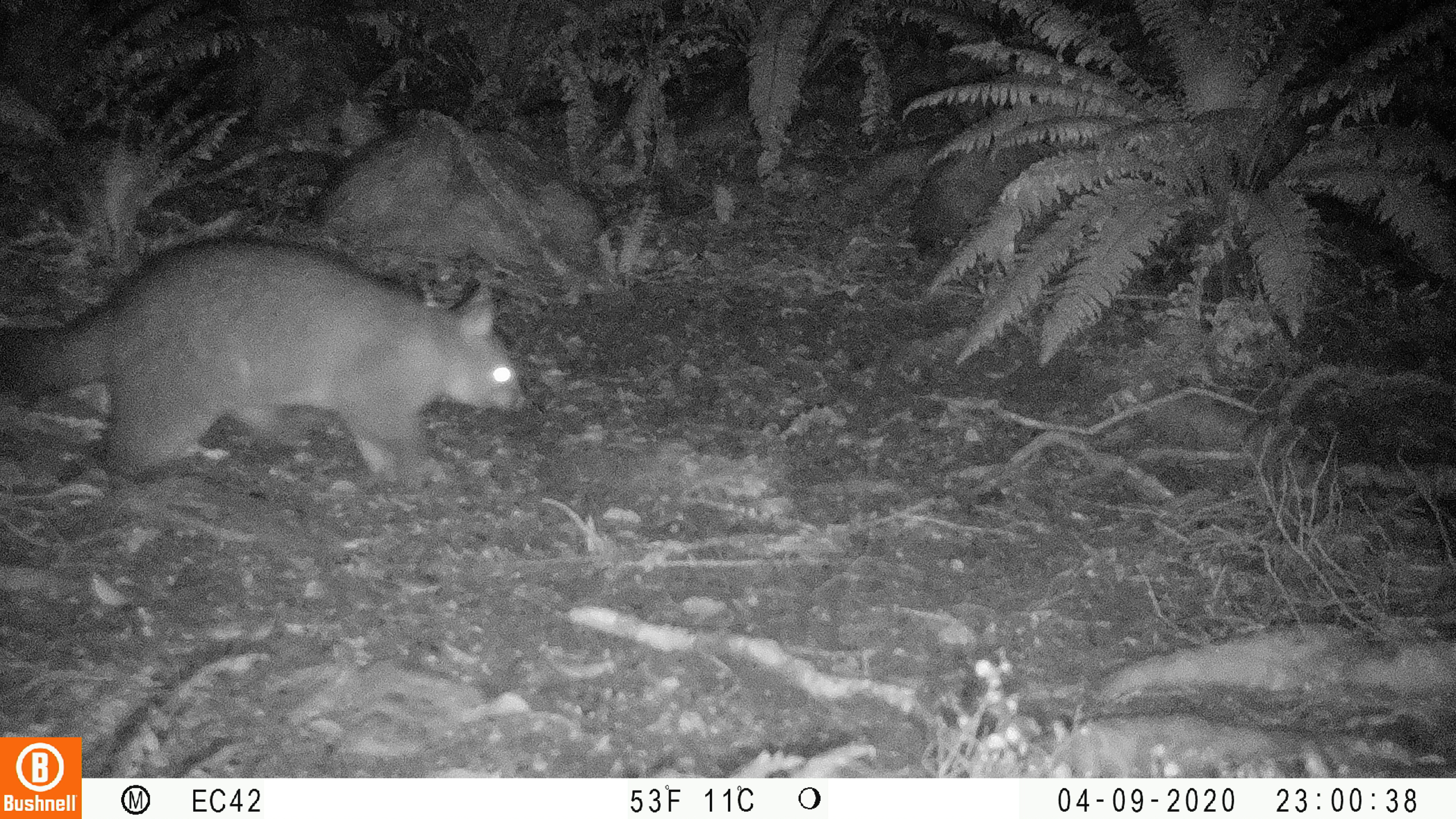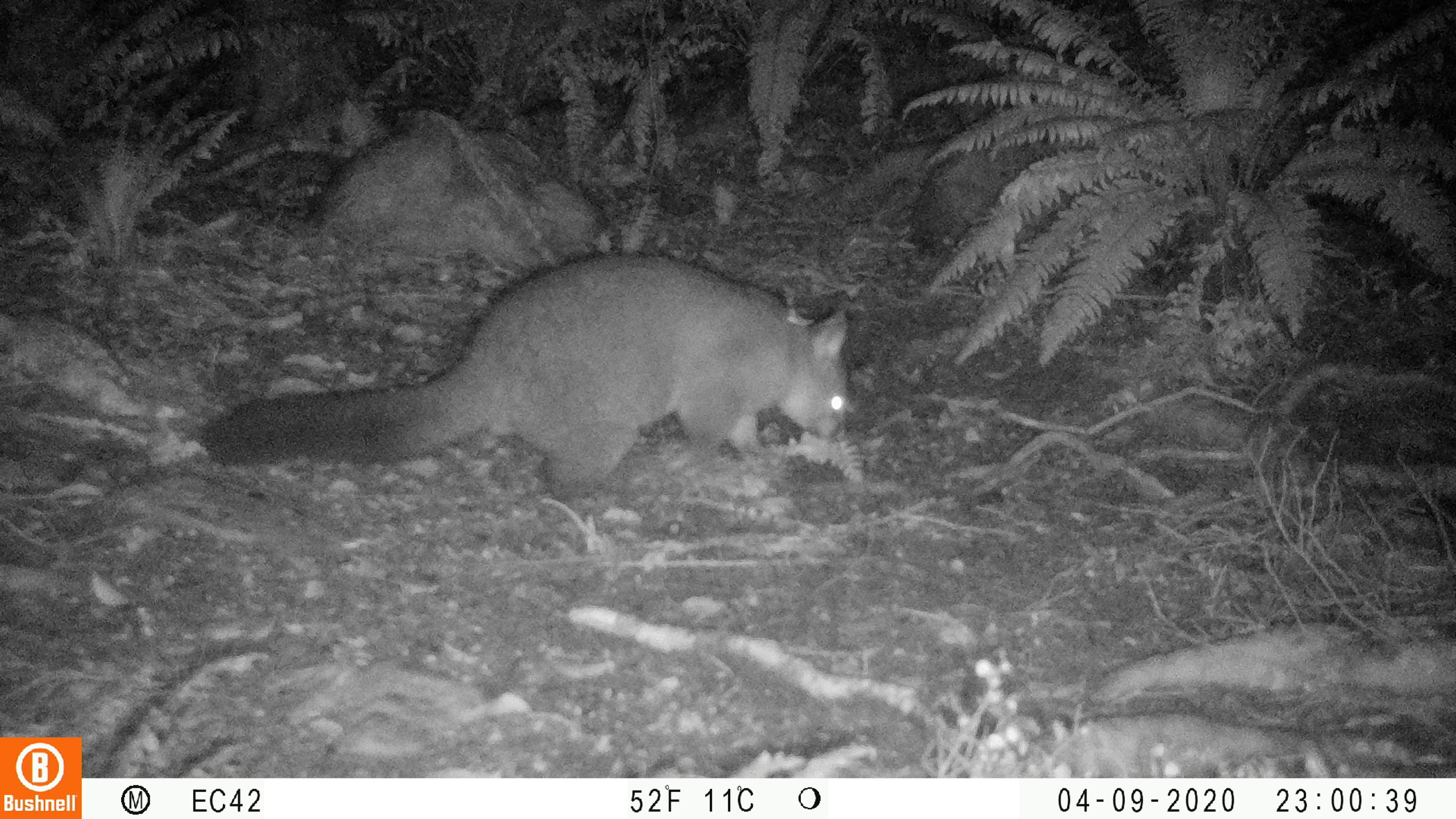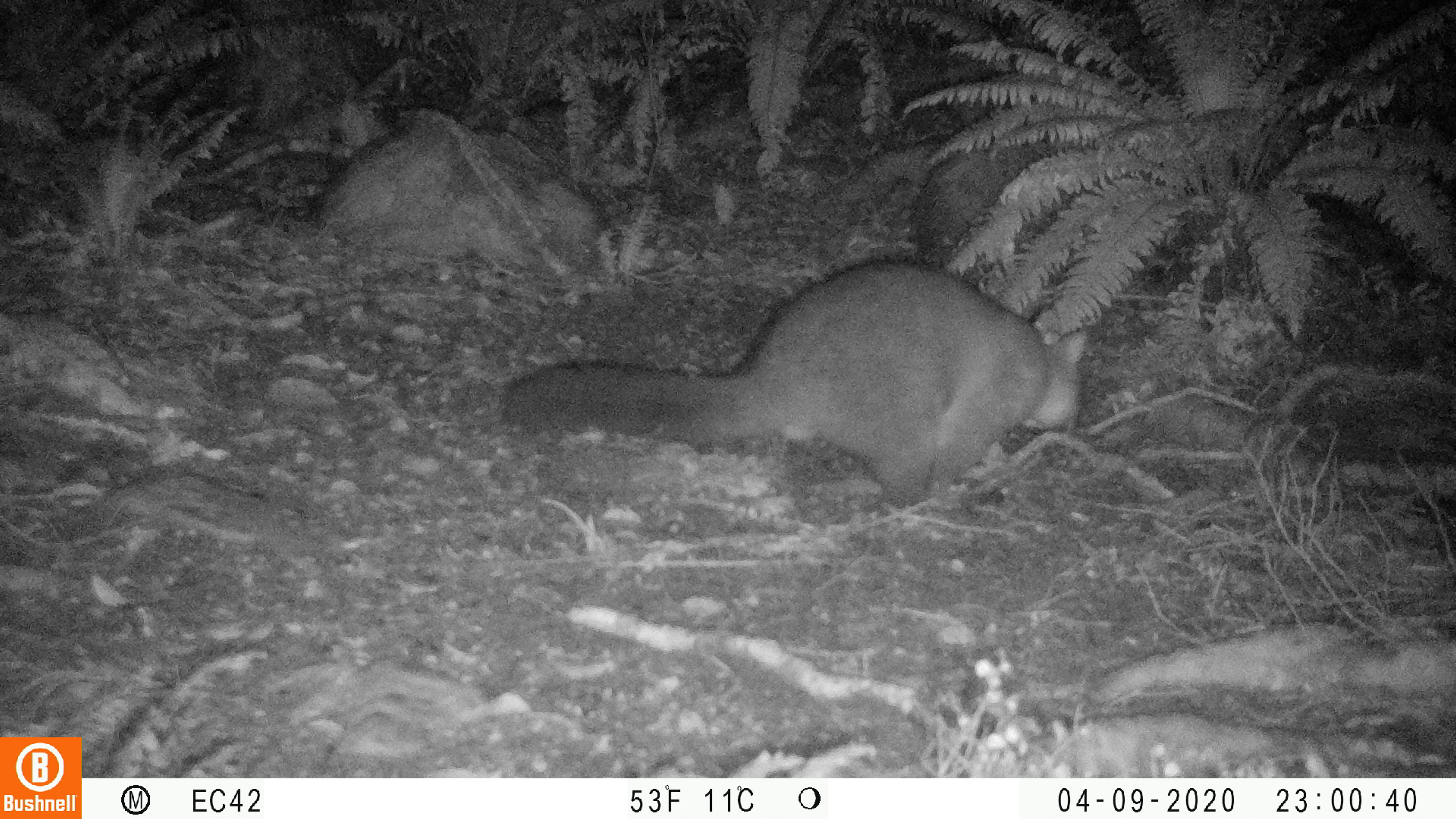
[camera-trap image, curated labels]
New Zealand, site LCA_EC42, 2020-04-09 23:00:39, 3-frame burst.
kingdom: Animalia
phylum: Chordata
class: Mammalia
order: Diprotodontia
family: Phalangeridae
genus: Trichosurus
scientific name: Trichosurus vulpecula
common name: common brushtail possum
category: possum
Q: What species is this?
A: Possum (common brushtail possum) (Trichosurus vulpecula).